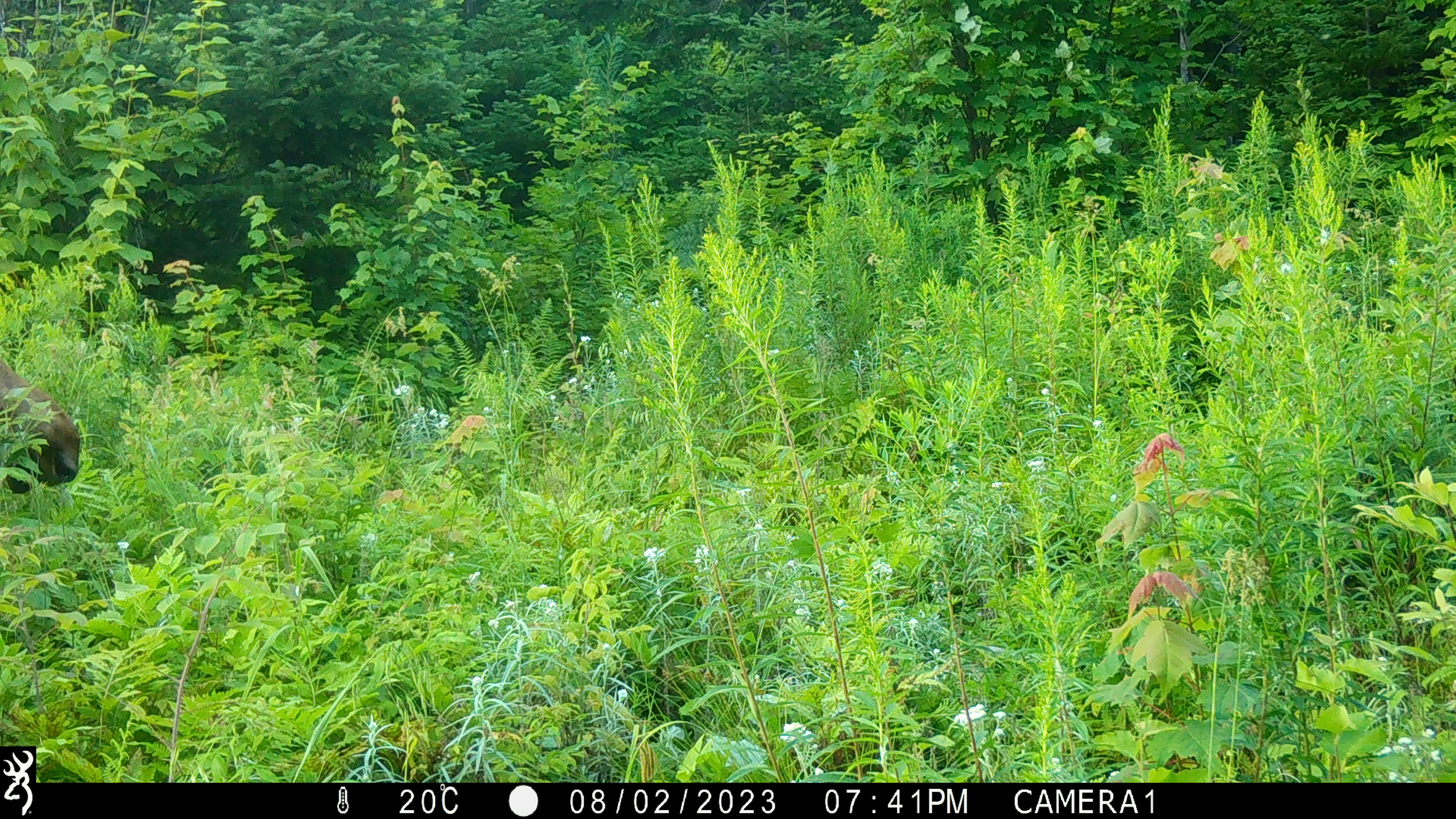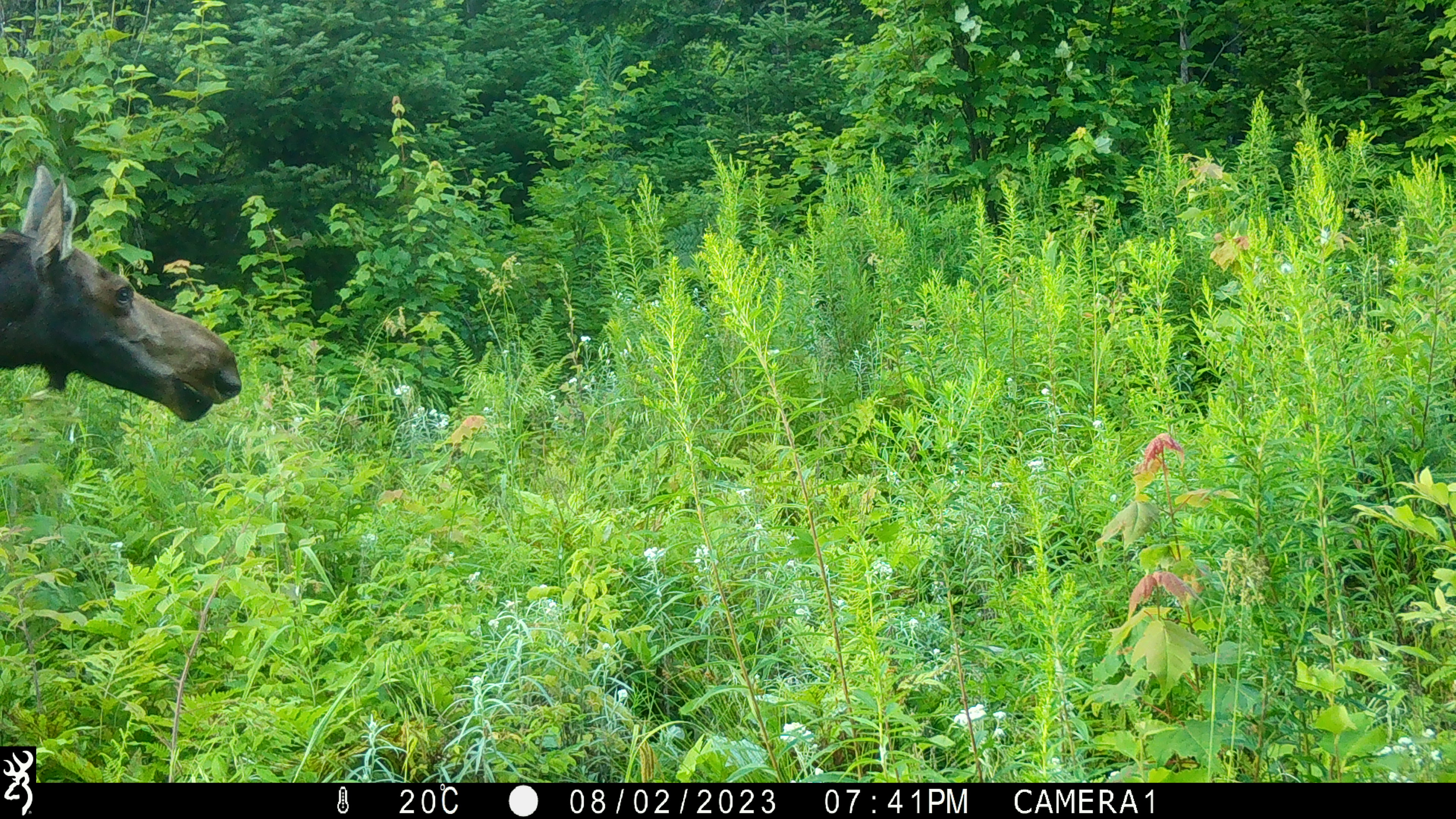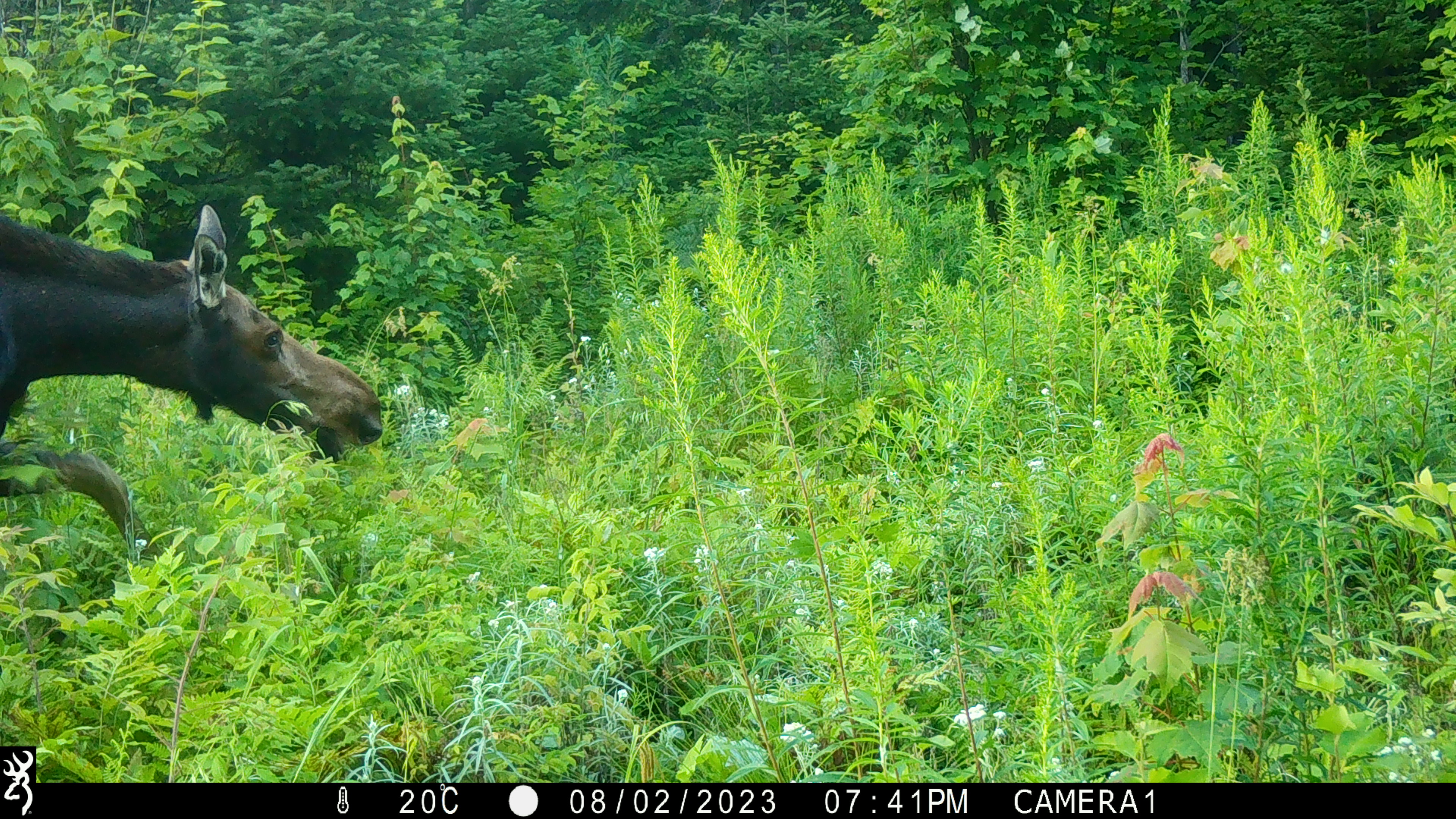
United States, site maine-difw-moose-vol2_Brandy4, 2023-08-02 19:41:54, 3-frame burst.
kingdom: Animalia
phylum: Chordata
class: Mammalia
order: Artiodactyla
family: Cervidae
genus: Alces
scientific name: Alces alces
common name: moose